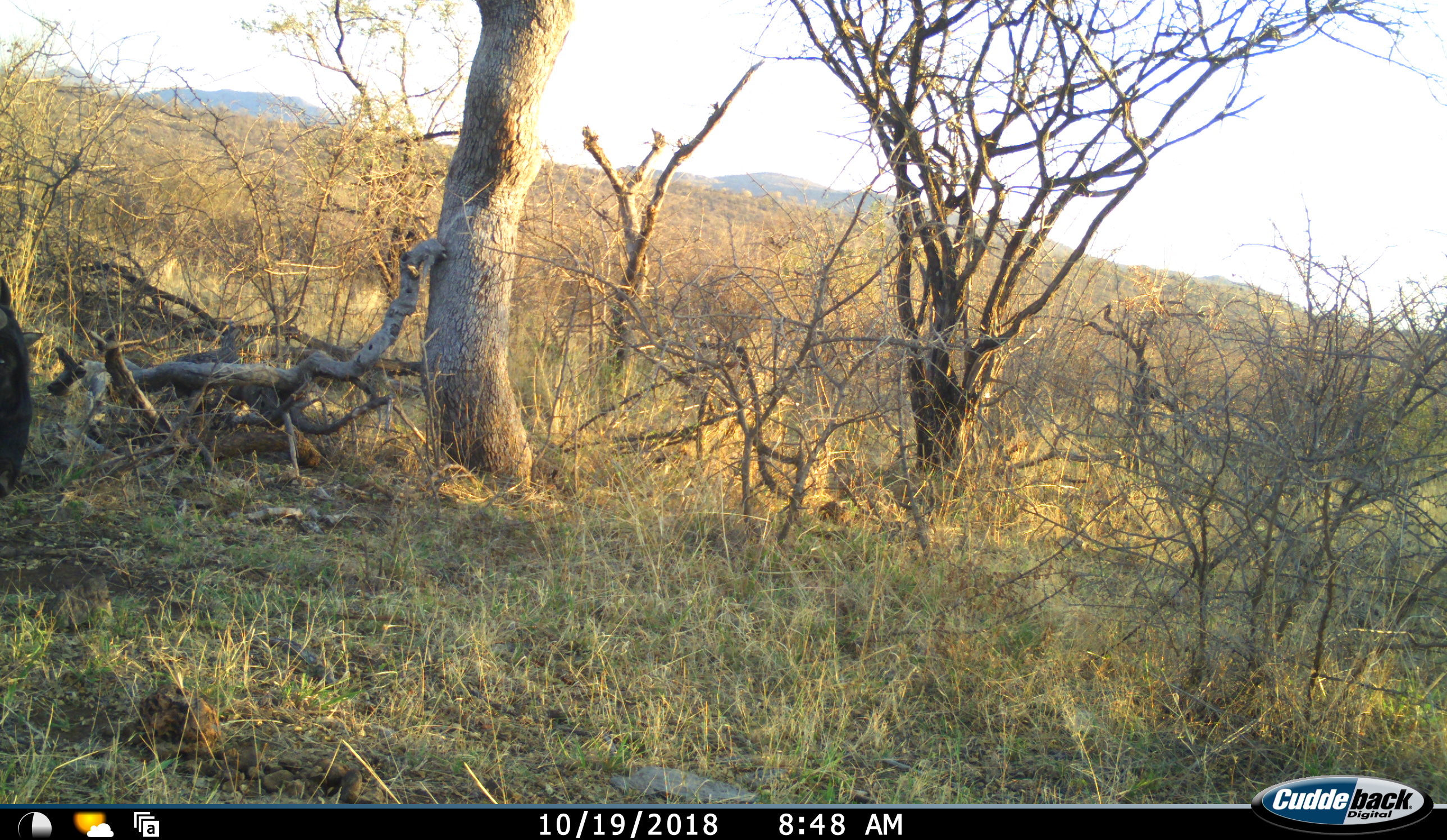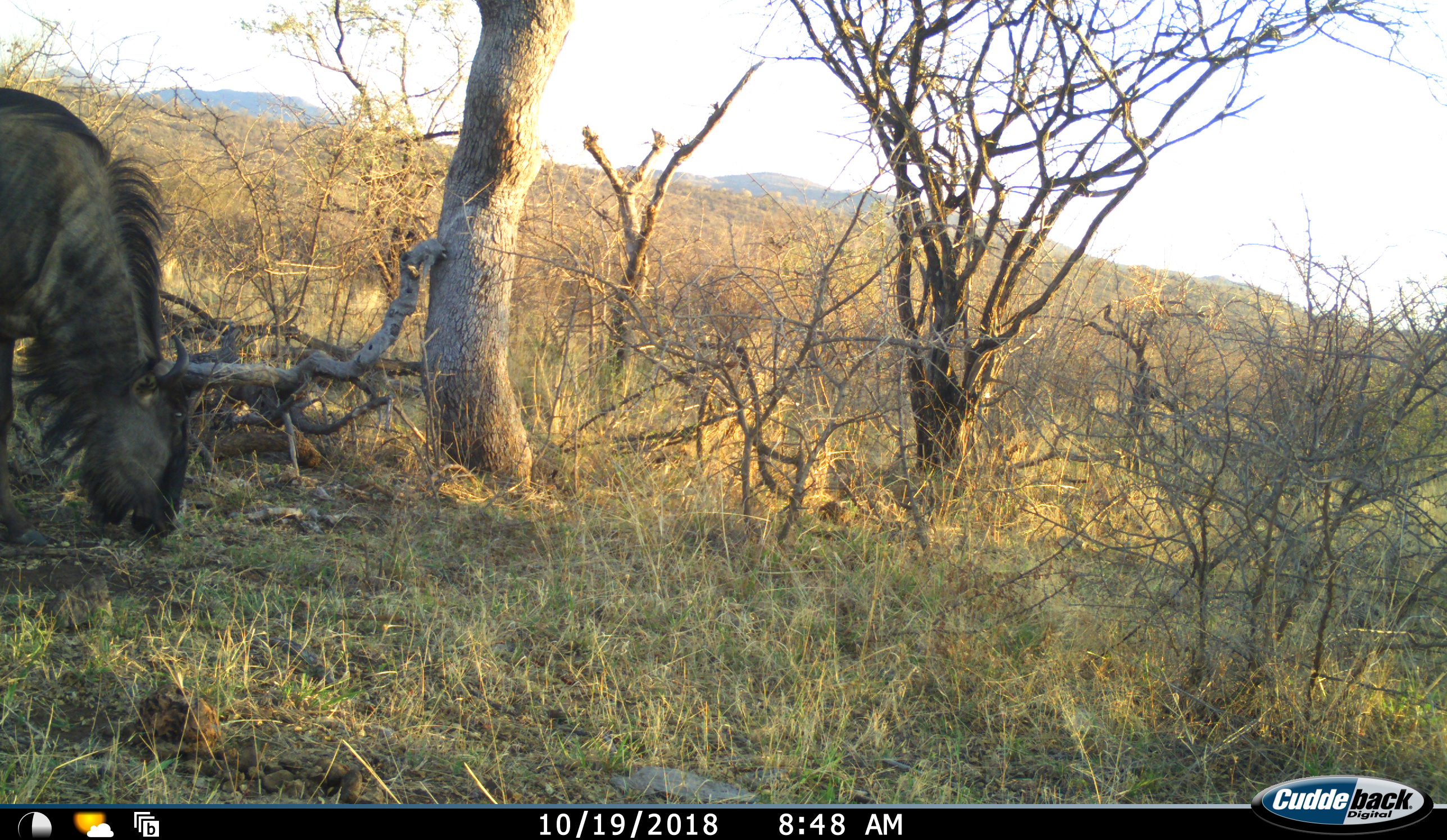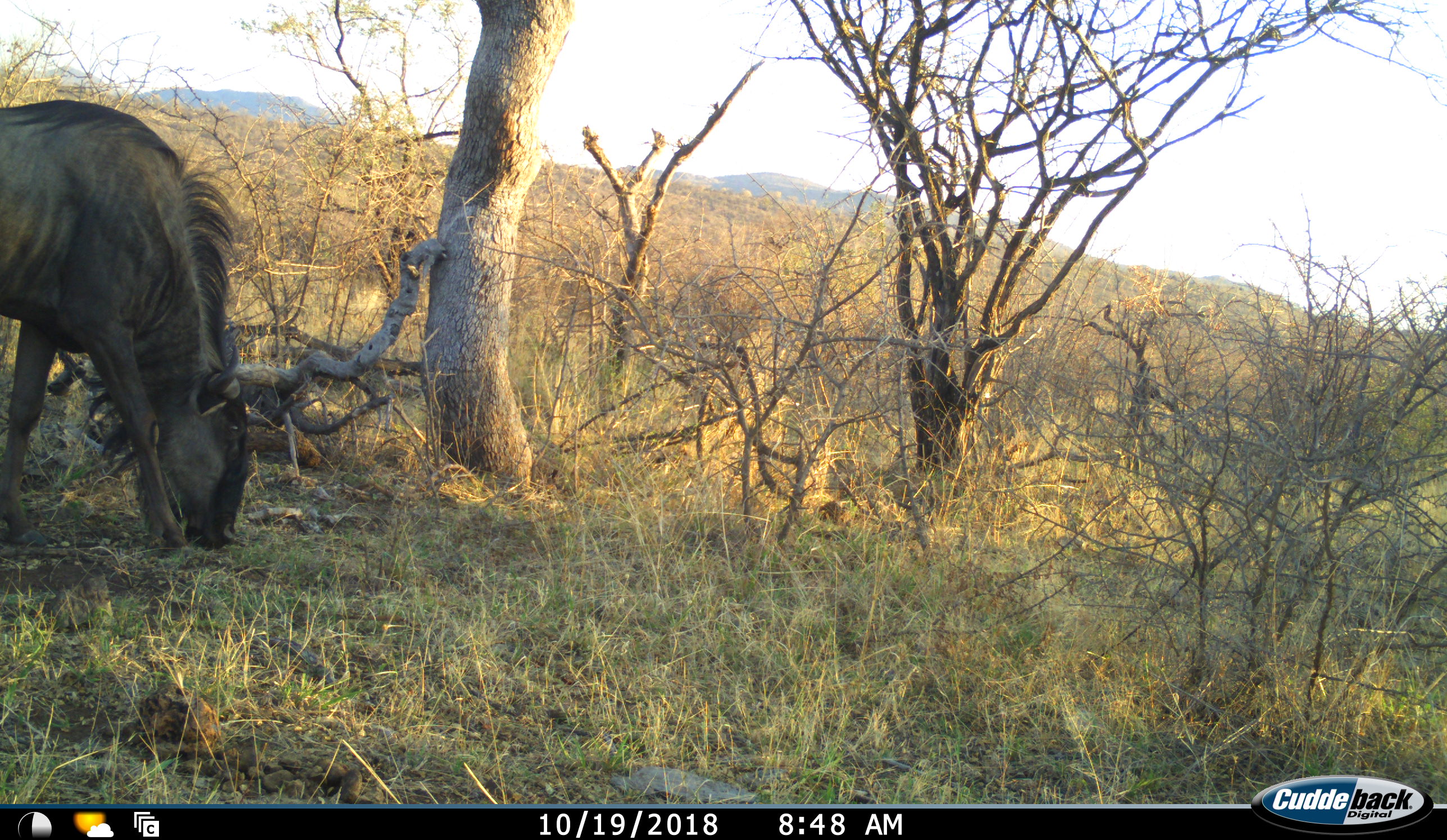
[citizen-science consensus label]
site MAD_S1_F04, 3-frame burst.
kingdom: Animalia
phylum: Chordata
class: Mammalia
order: Artiodactyla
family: Bovidae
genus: Connochaetes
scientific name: Connochaetes taurinus taurinus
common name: blue wildebeest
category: wildebeestblue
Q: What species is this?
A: Wildebeestblue (blue wildebeest) (Connochaetes taurinus taurinus).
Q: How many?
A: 1.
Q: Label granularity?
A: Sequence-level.